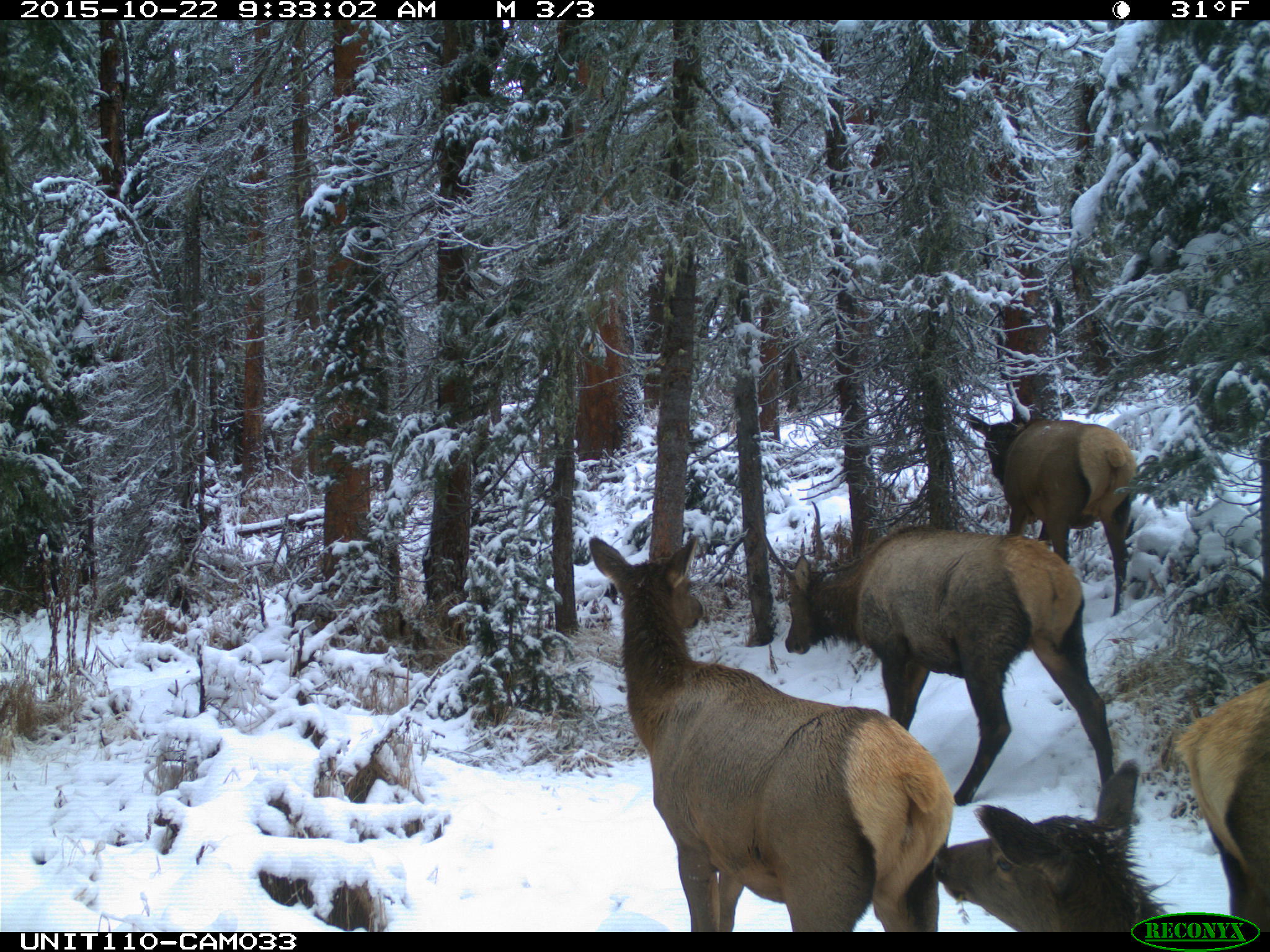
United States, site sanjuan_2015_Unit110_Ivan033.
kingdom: Animalia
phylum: Chordata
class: Mammalia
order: Artiodactyla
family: Cervidae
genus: Cervus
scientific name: Cervus elaphus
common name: red deer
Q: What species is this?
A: Cervus elaphus (red deer).